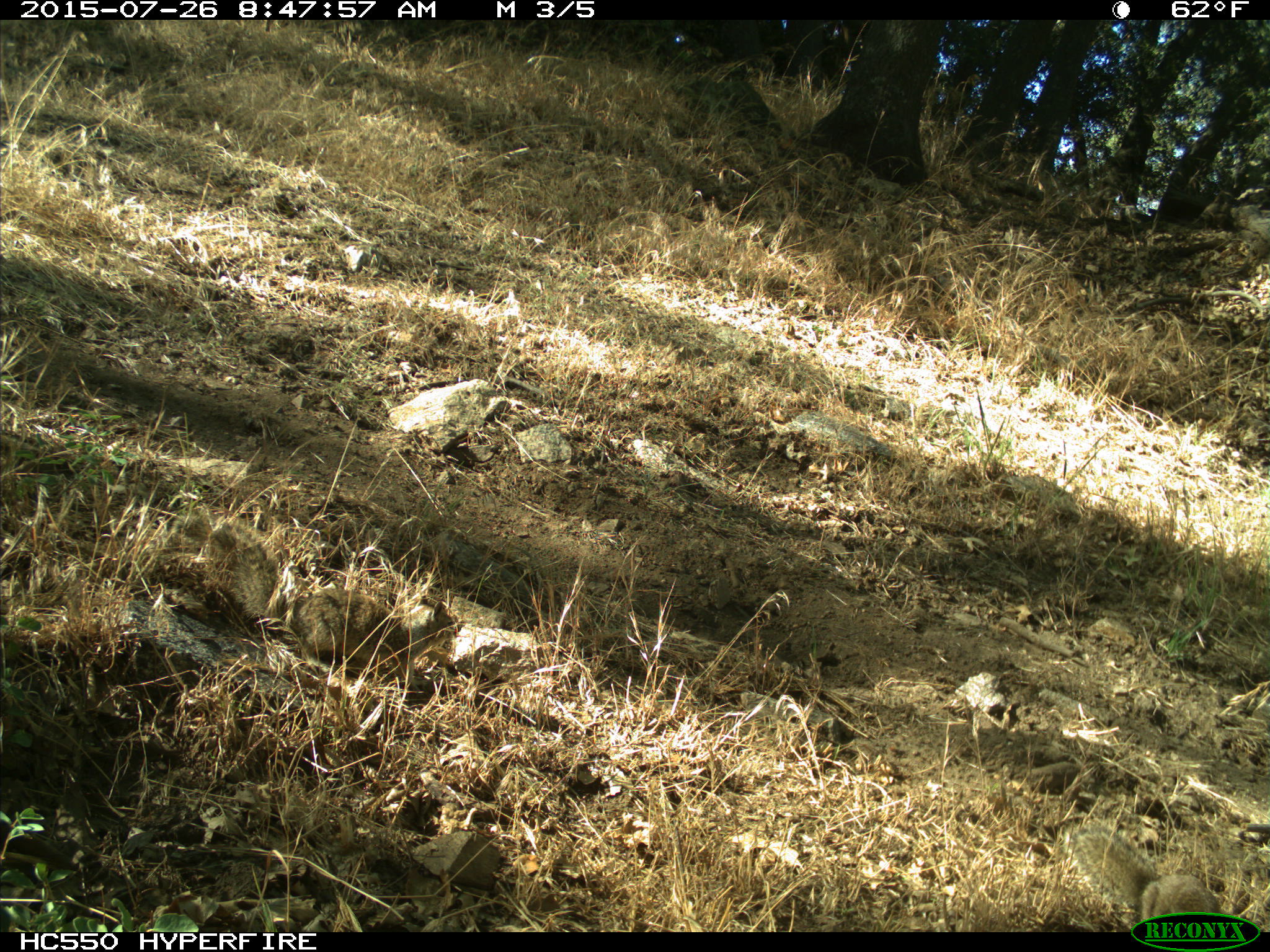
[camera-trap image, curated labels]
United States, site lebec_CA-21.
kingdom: Animalia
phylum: Chordata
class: Mammalia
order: Rodentia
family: Sciuridae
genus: Otospermophilus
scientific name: Otospermophilus beecheyi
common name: california ground squirrel